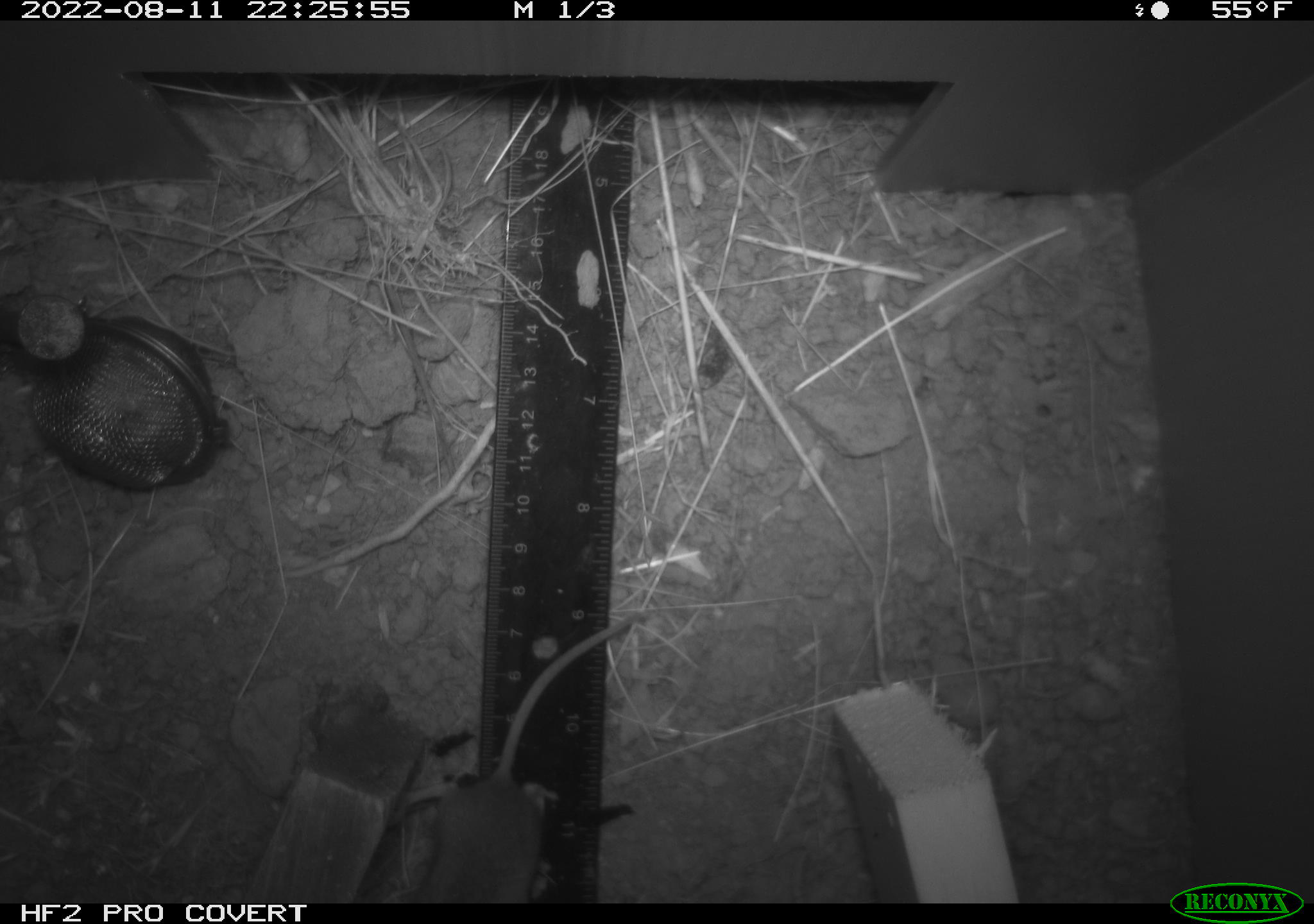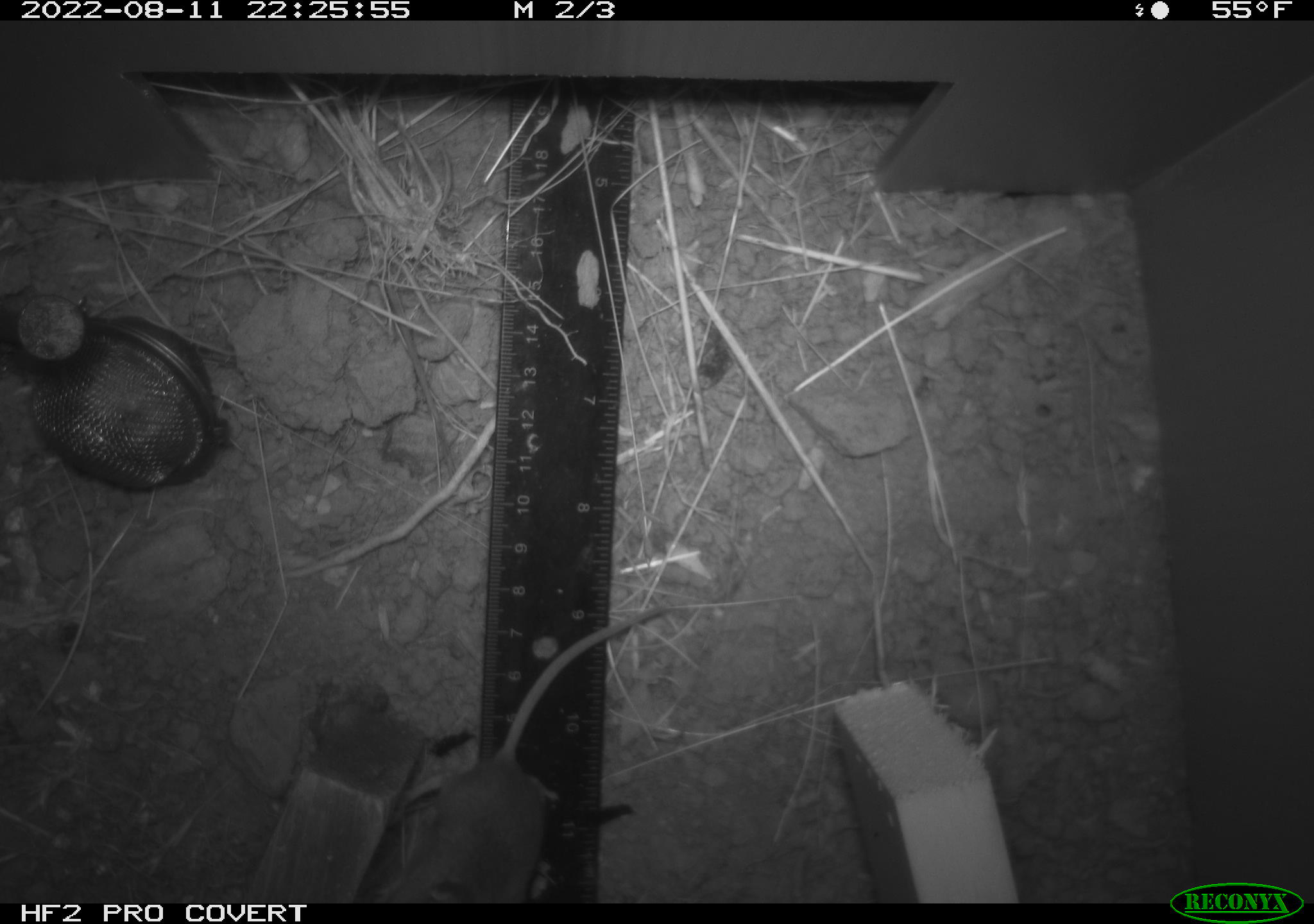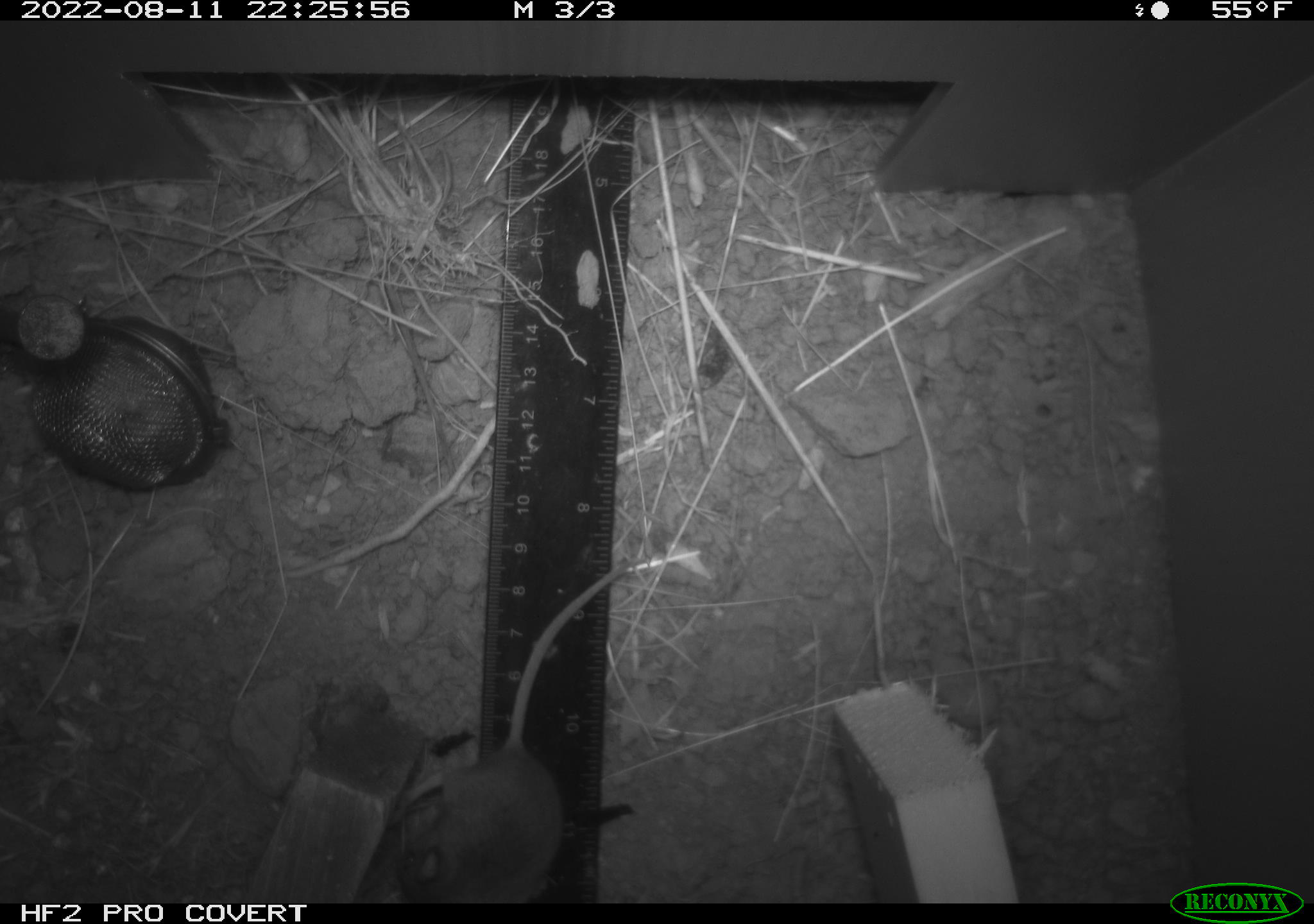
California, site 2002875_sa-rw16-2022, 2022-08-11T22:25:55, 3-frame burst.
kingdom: Animalia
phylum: Chordata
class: Mammalia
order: Rodentia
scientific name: Rodentia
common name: mouse species